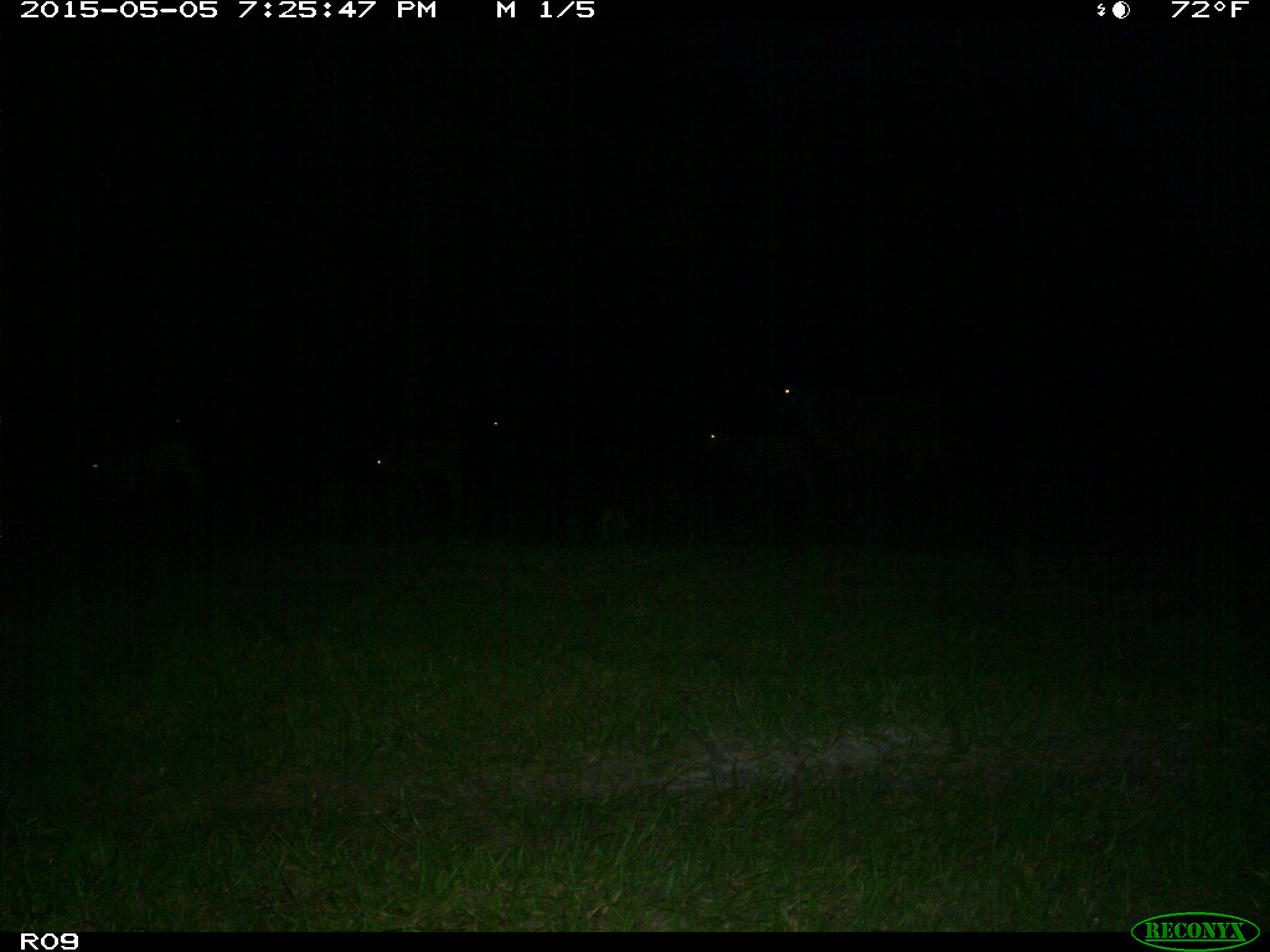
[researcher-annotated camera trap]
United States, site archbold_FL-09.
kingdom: Animalia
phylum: Chordata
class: Mammalia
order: Artiodactyla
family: Bovidae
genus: Bos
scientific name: Bos taurus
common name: domestic cow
Bos taurus (domestic cow).